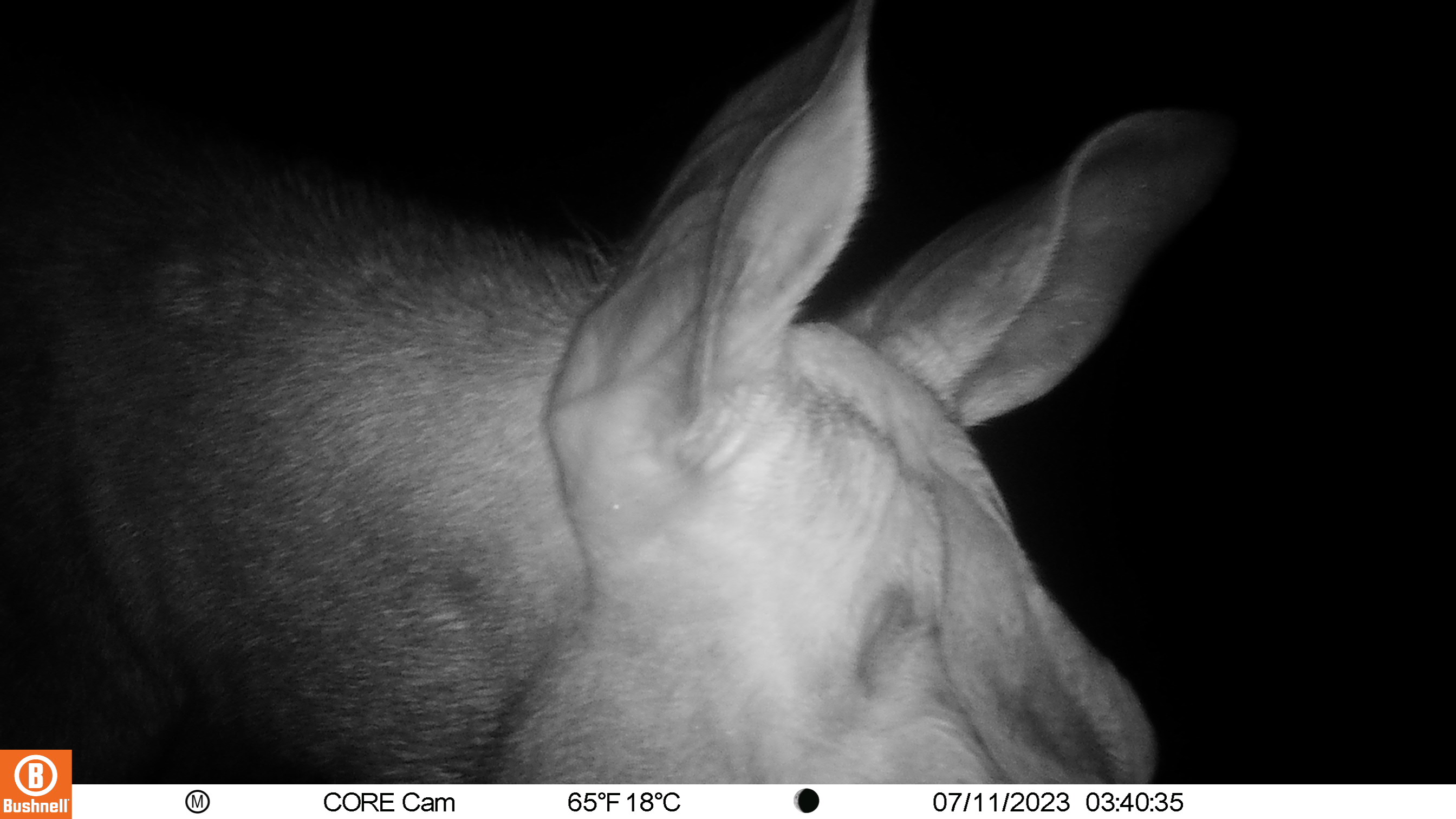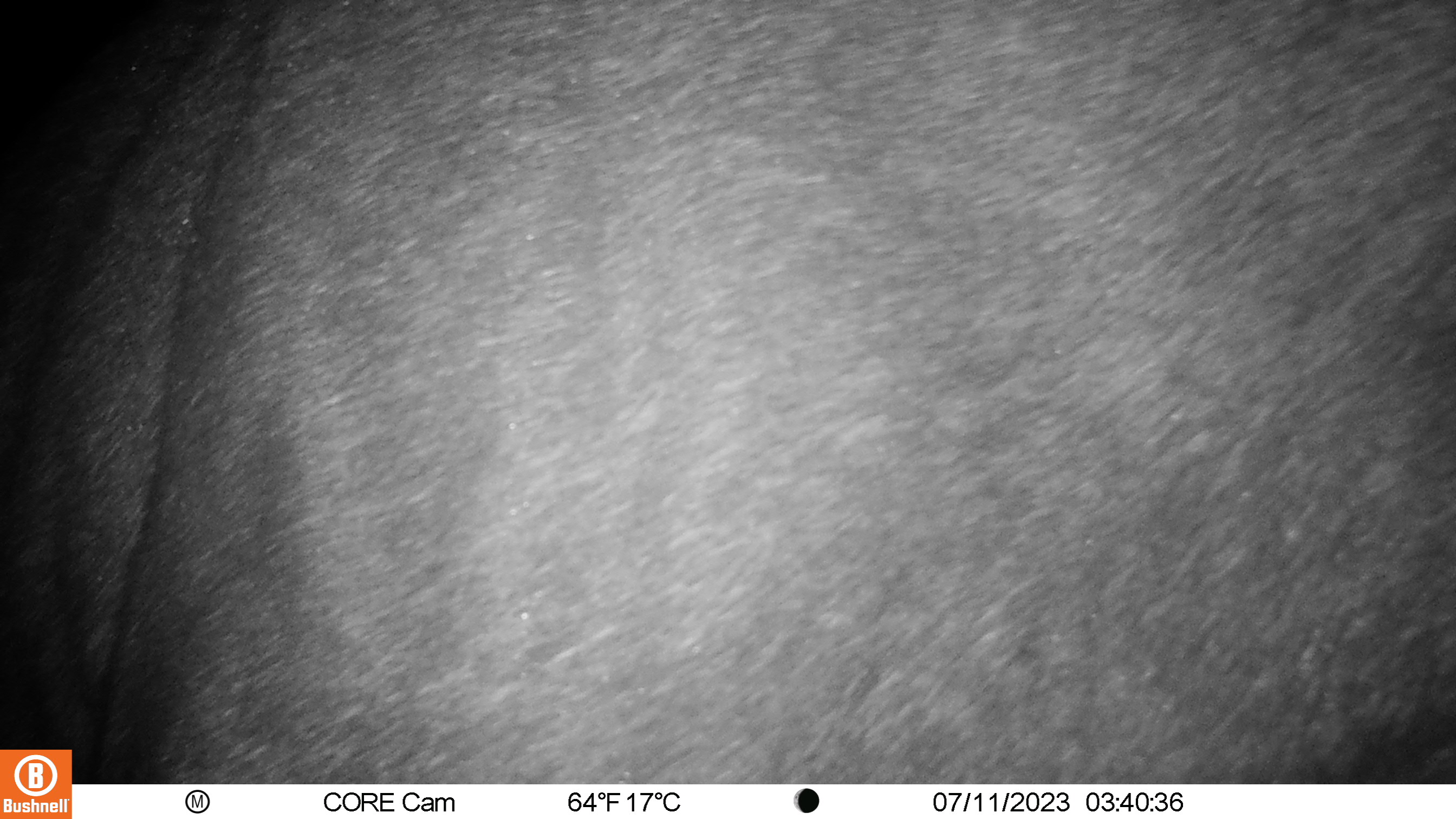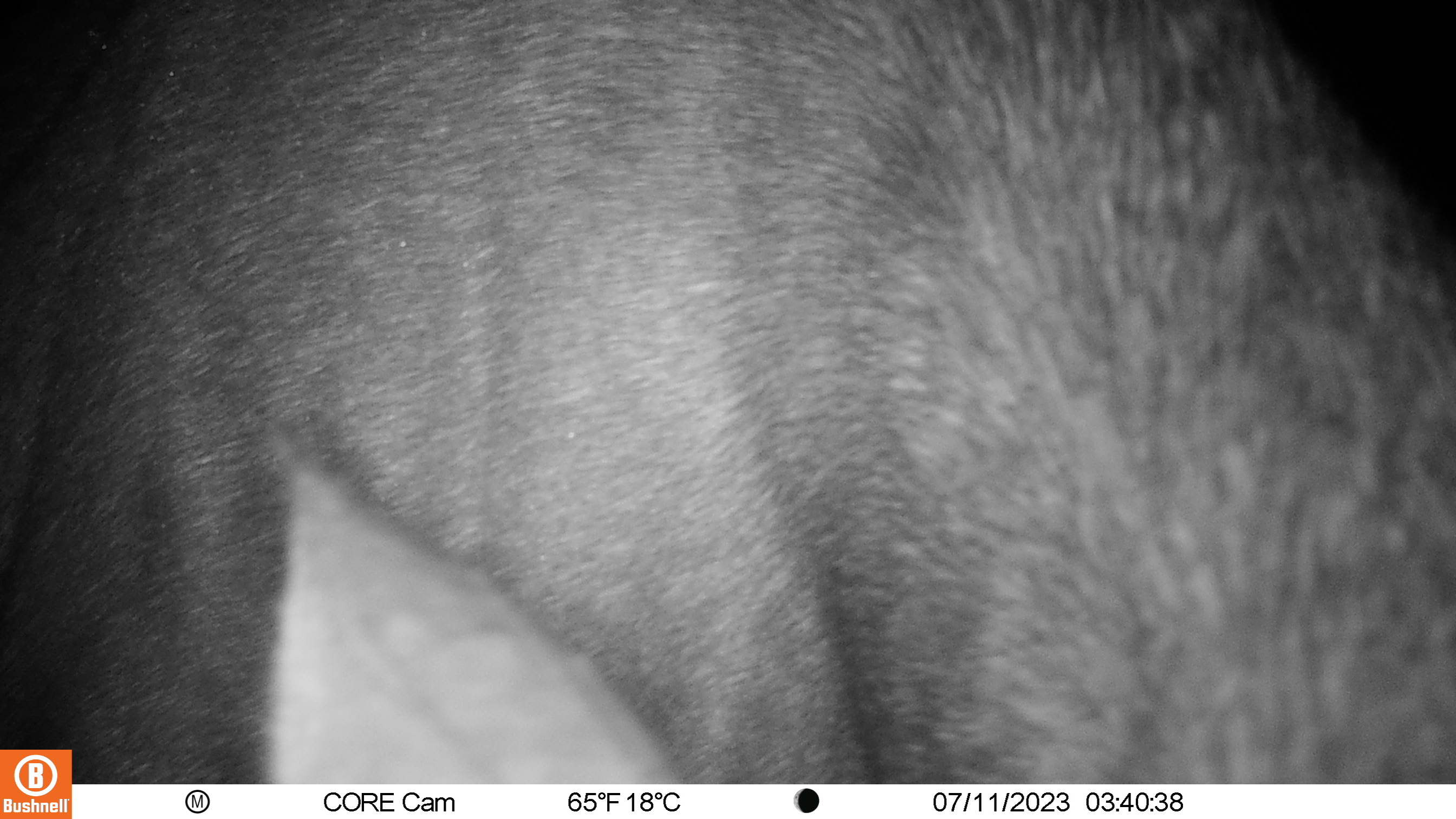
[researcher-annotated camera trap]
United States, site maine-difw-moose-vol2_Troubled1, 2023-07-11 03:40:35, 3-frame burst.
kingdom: Animalia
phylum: Chordata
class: Mammalia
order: Artiodactyla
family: Cervidae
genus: Alces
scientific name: Alces alces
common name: moose